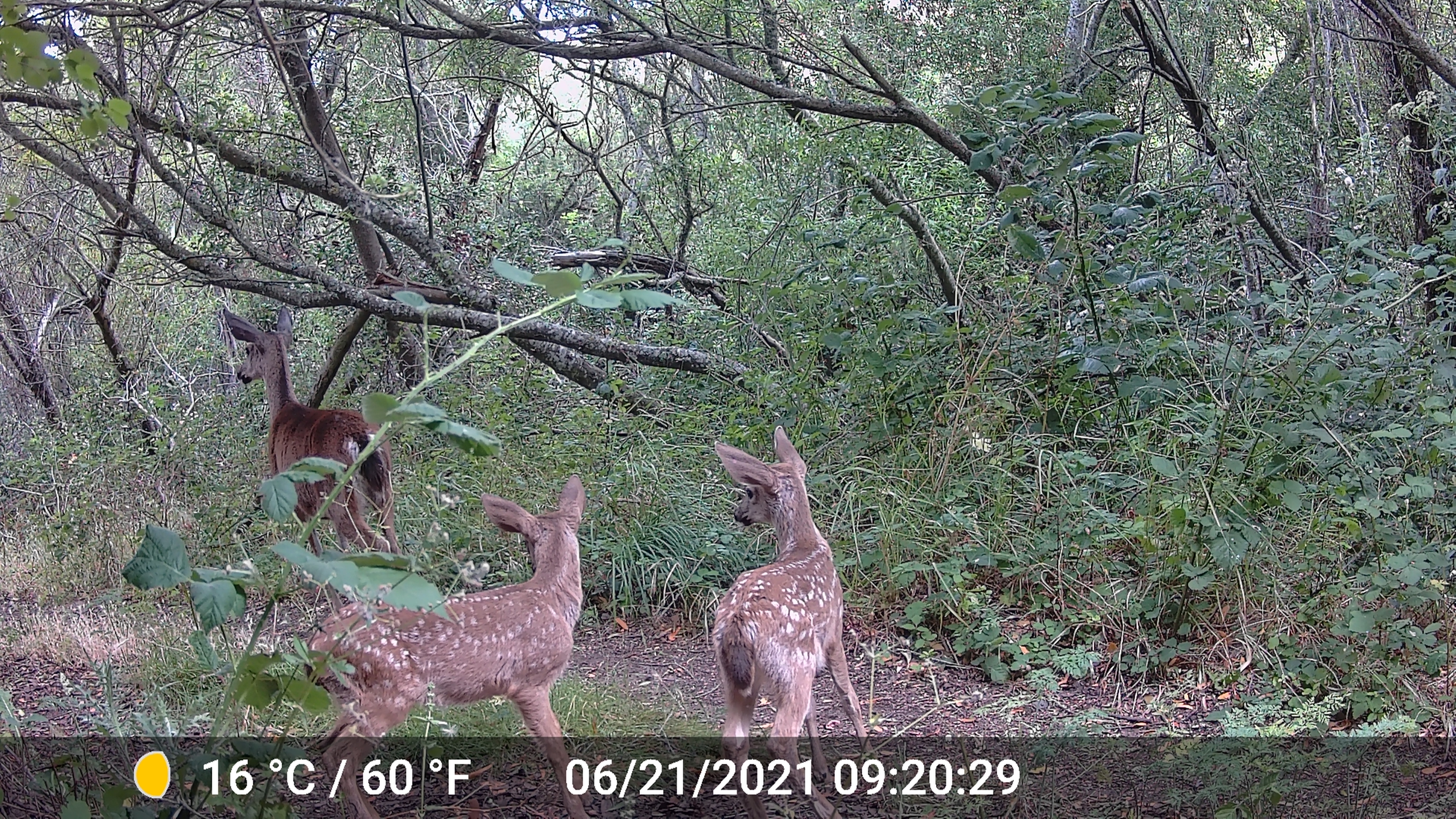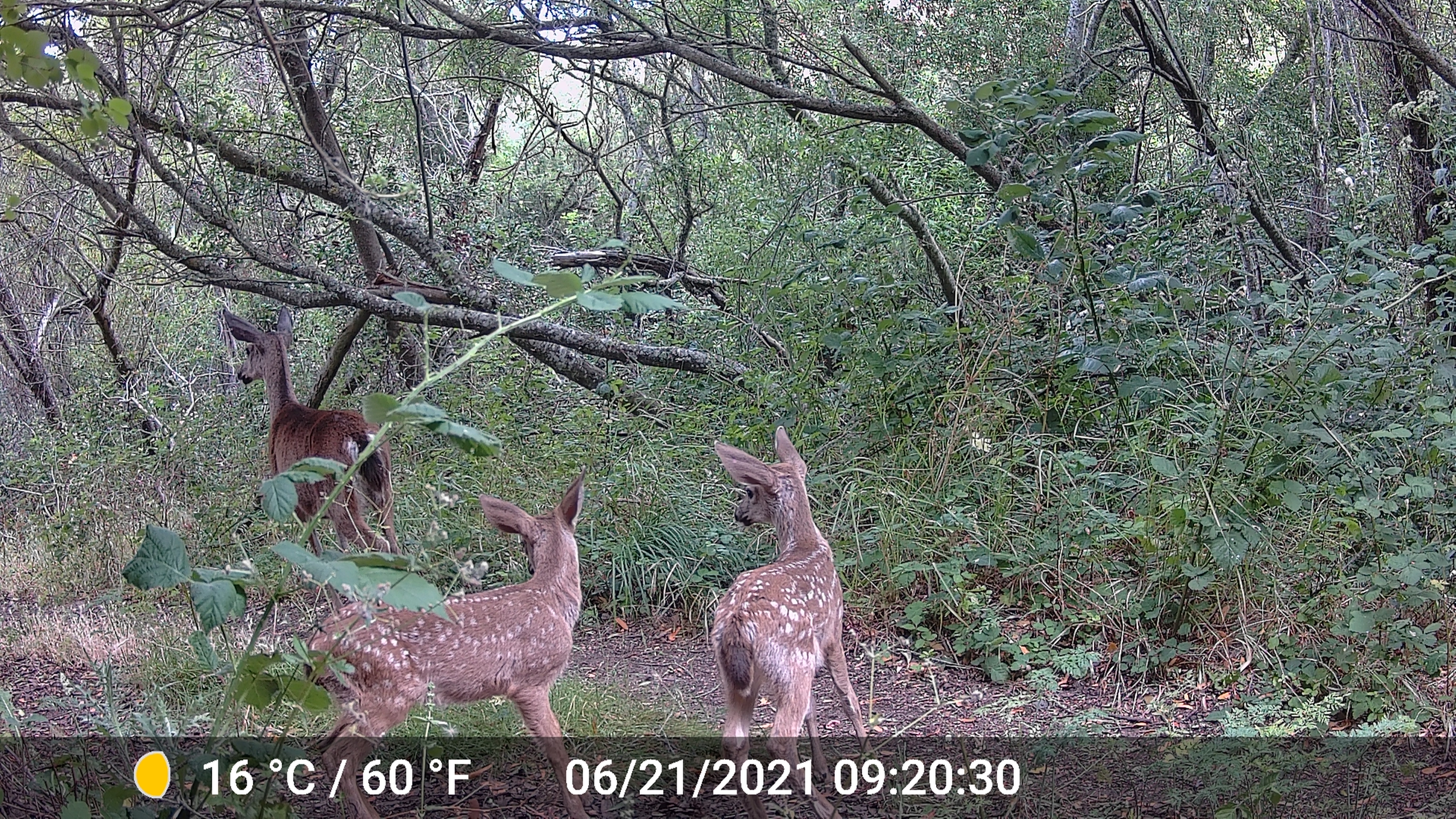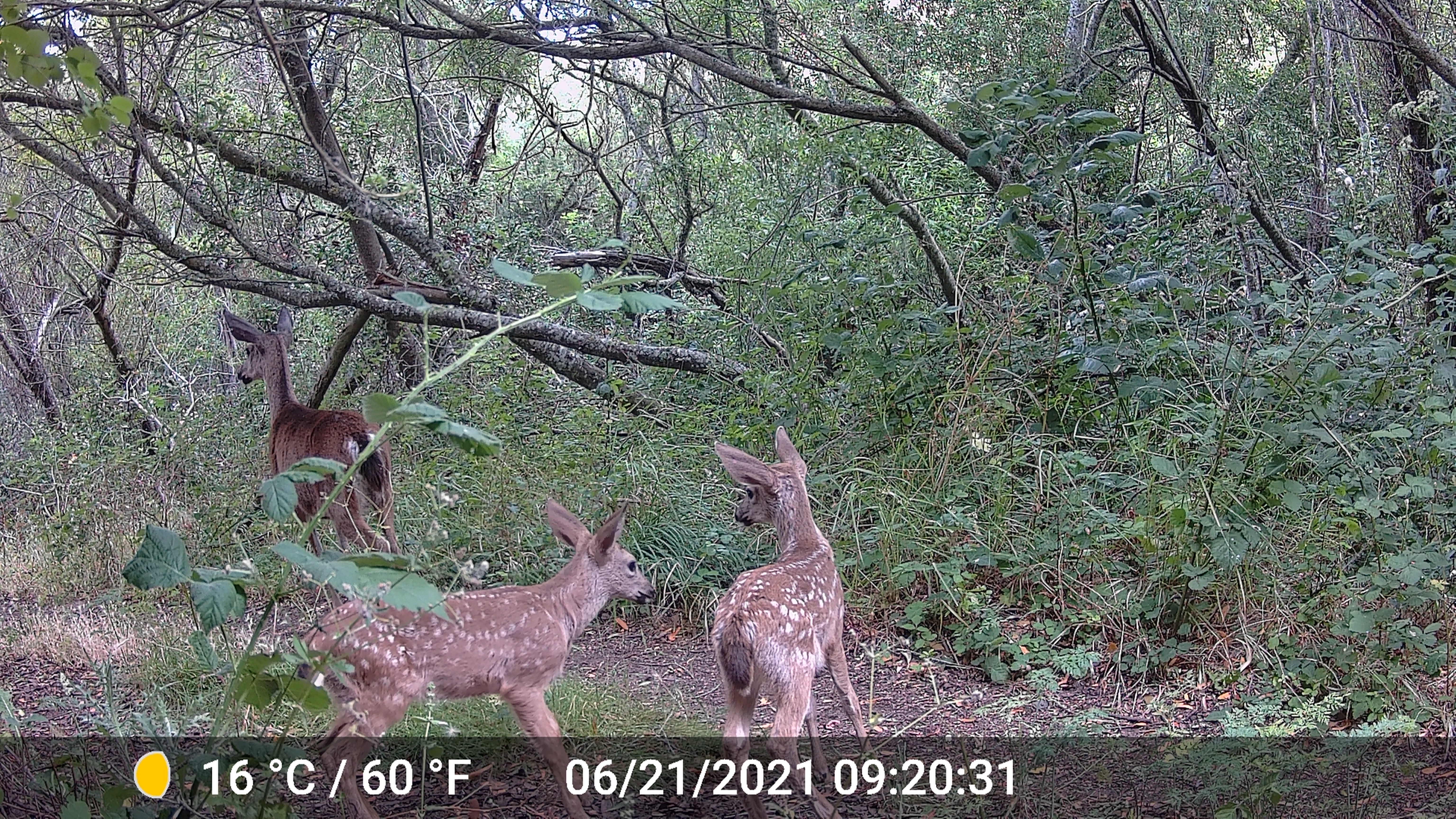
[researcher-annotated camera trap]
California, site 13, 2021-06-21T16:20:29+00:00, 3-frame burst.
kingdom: Animalia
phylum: Chordata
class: Mammalia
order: Artiodactyla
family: Cervidae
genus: Odocoileus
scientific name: Odocoileus hemionus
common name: mule deer